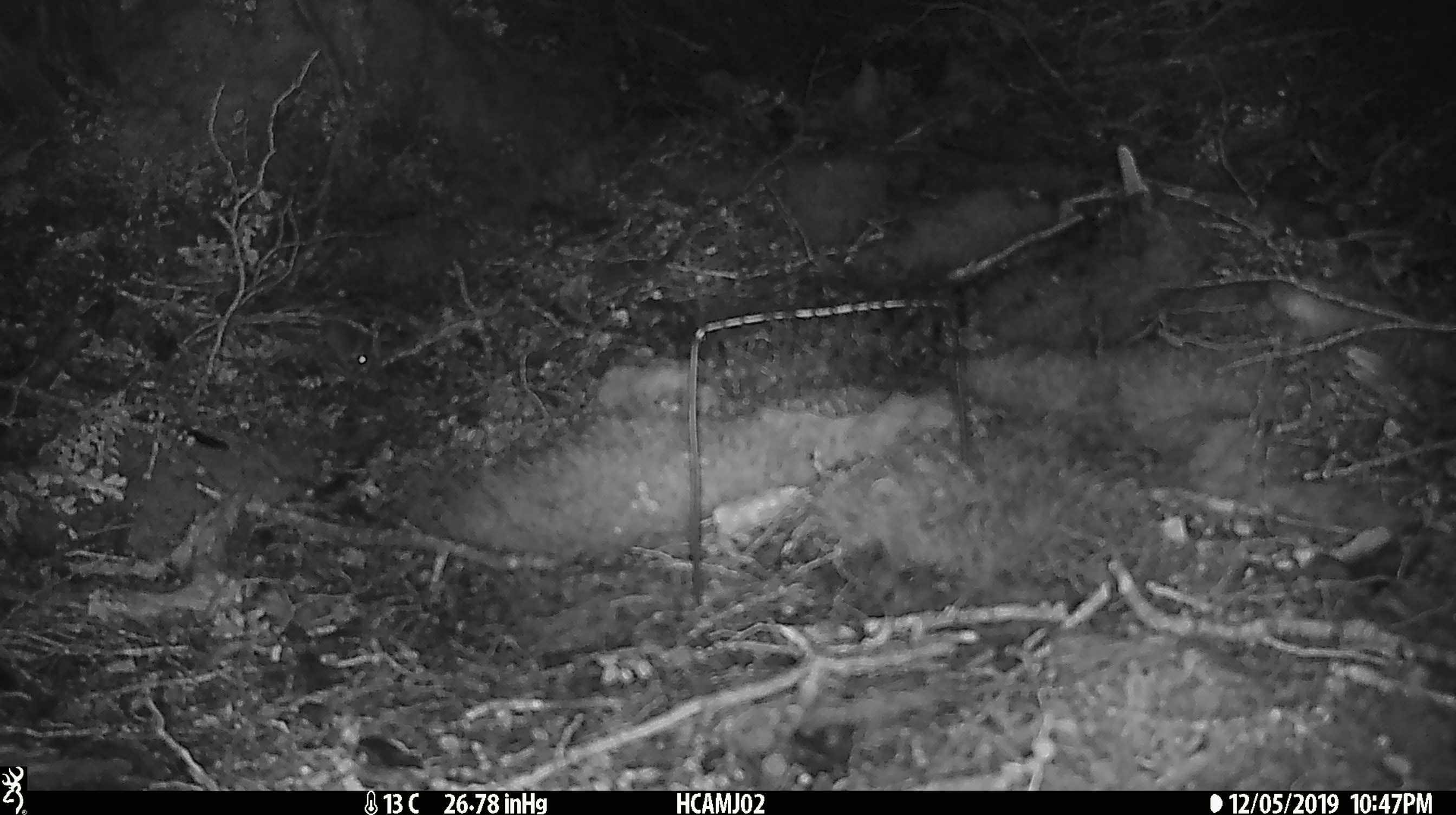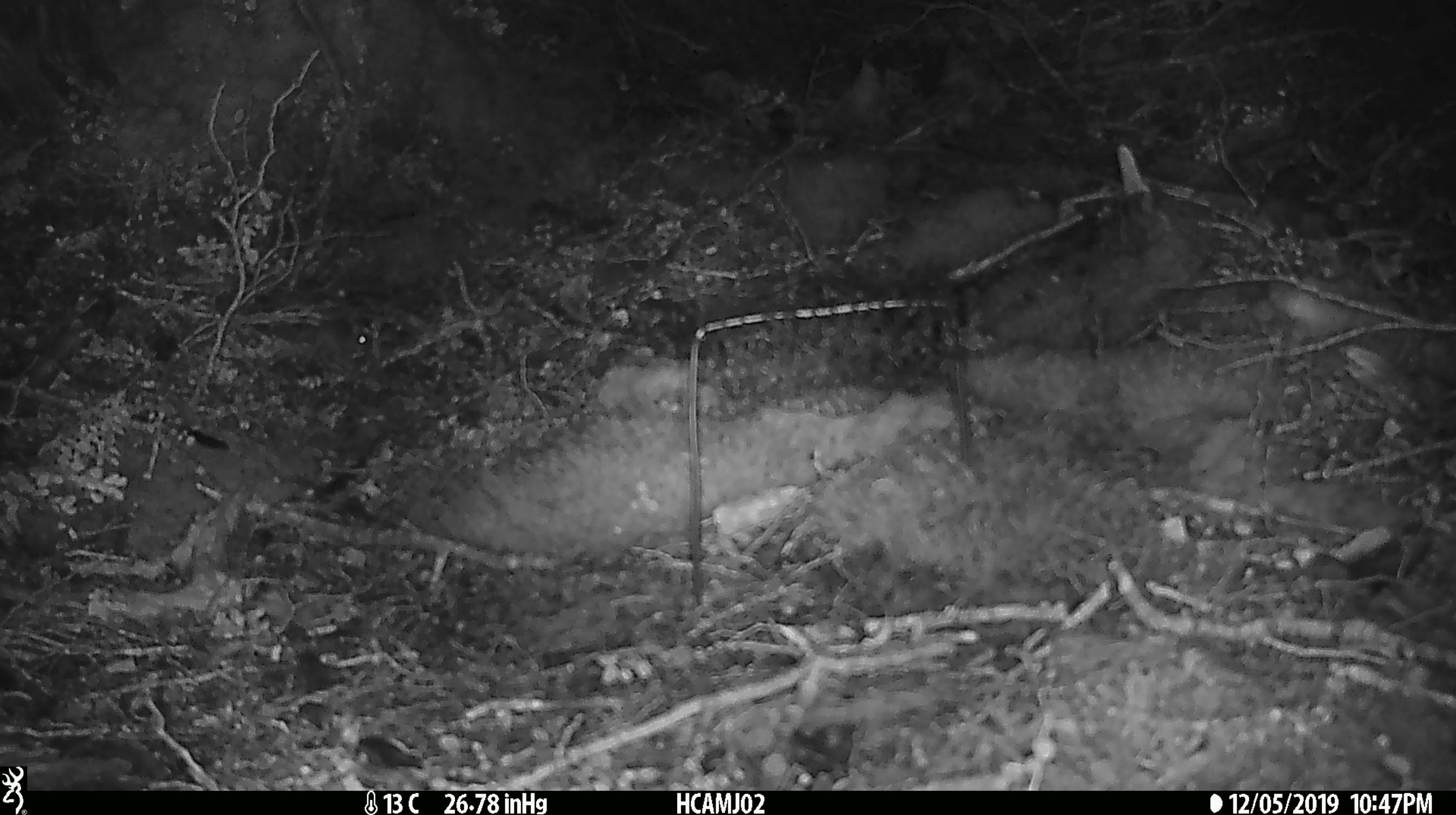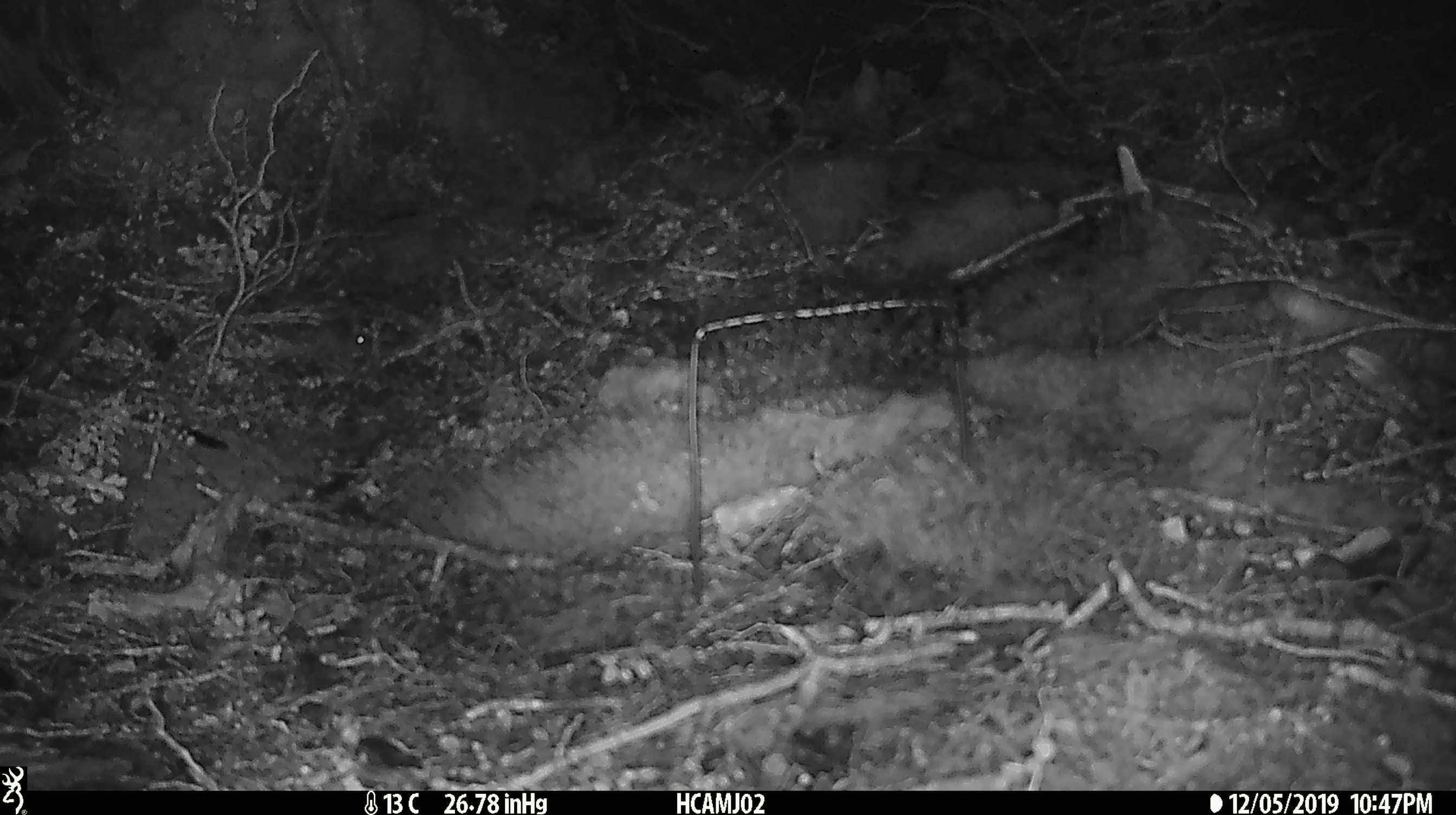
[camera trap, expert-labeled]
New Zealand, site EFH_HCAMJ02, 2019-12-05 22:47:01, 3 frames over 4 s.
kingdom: Animalia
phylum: Chordata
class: Mammalia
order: Rodentia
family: Muridae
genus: Mus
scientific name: Mus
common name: mouse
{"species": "mouse (Mus)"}